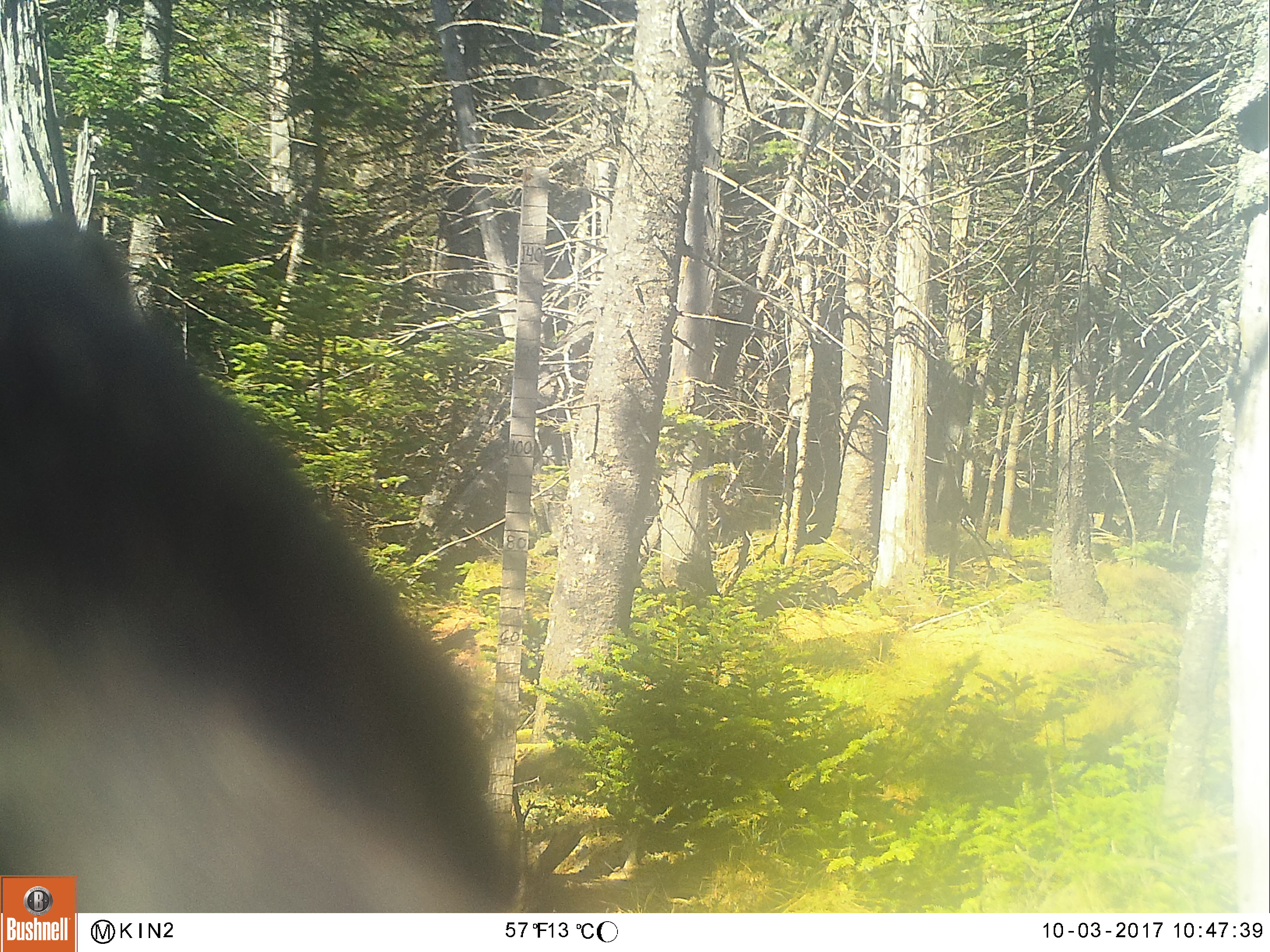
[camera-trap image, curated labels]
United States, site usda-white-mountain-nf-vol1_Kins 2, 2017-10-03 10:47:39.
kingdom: Animalia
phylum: Chordata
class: Mammalia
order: Artiodactyla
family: Cervidae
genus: Alces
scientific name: Alces alces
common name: moose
Moose (Alces alces).